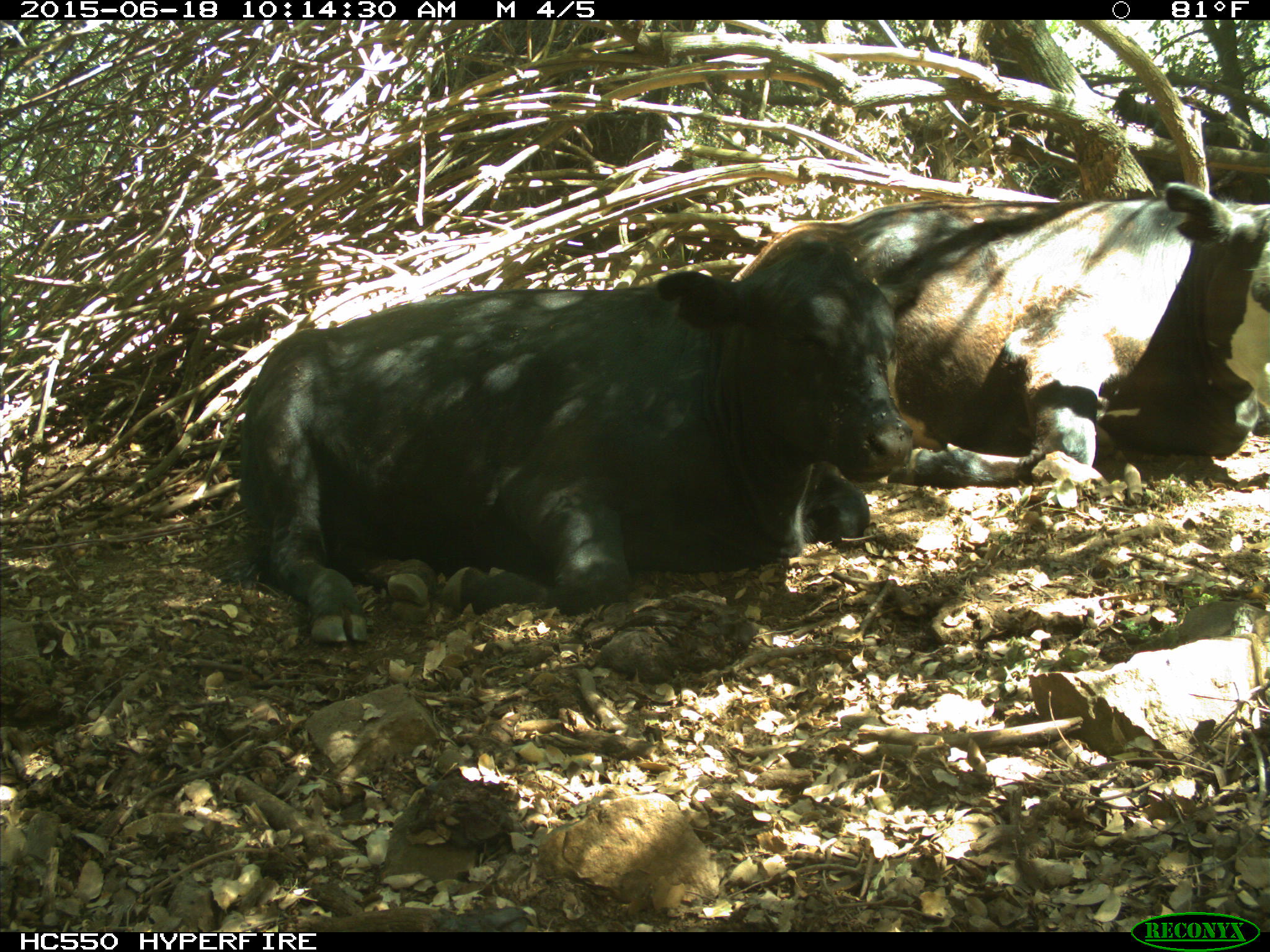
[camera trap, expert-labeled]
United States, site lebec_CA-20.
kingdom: Animalia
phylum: Chordata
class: Mammalia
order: Artiodactyla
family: Bovidae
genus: Bos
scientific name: Bos taurus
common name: domestic cow